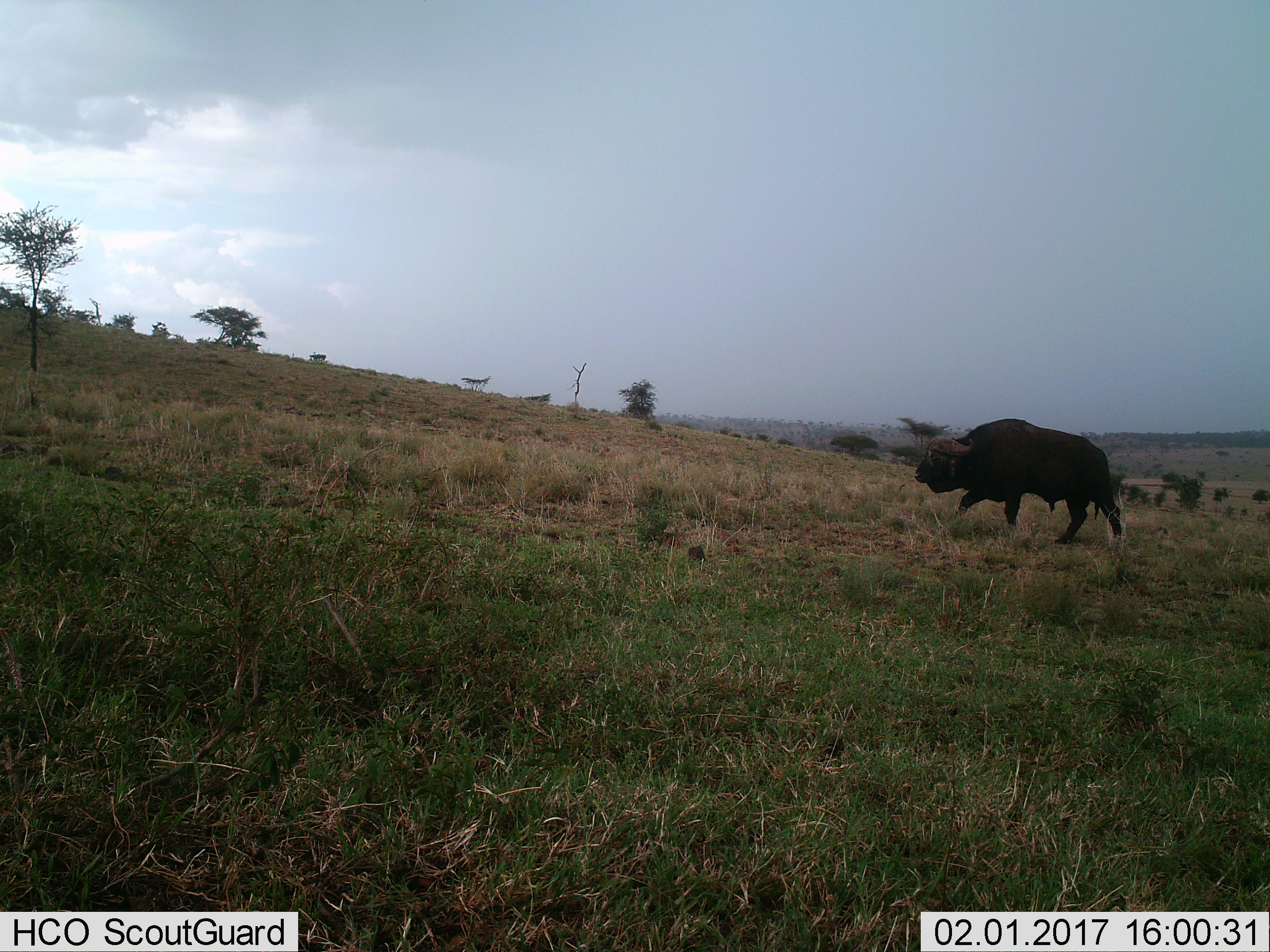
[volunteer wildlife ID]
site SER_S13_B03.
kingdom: Animalia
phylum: Chordata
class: Mammalia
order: Artiodactyla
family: Bovidae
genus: Syncerus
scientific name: Syncerus caffer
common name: african buffalo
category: buffalo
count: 1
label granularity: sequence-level